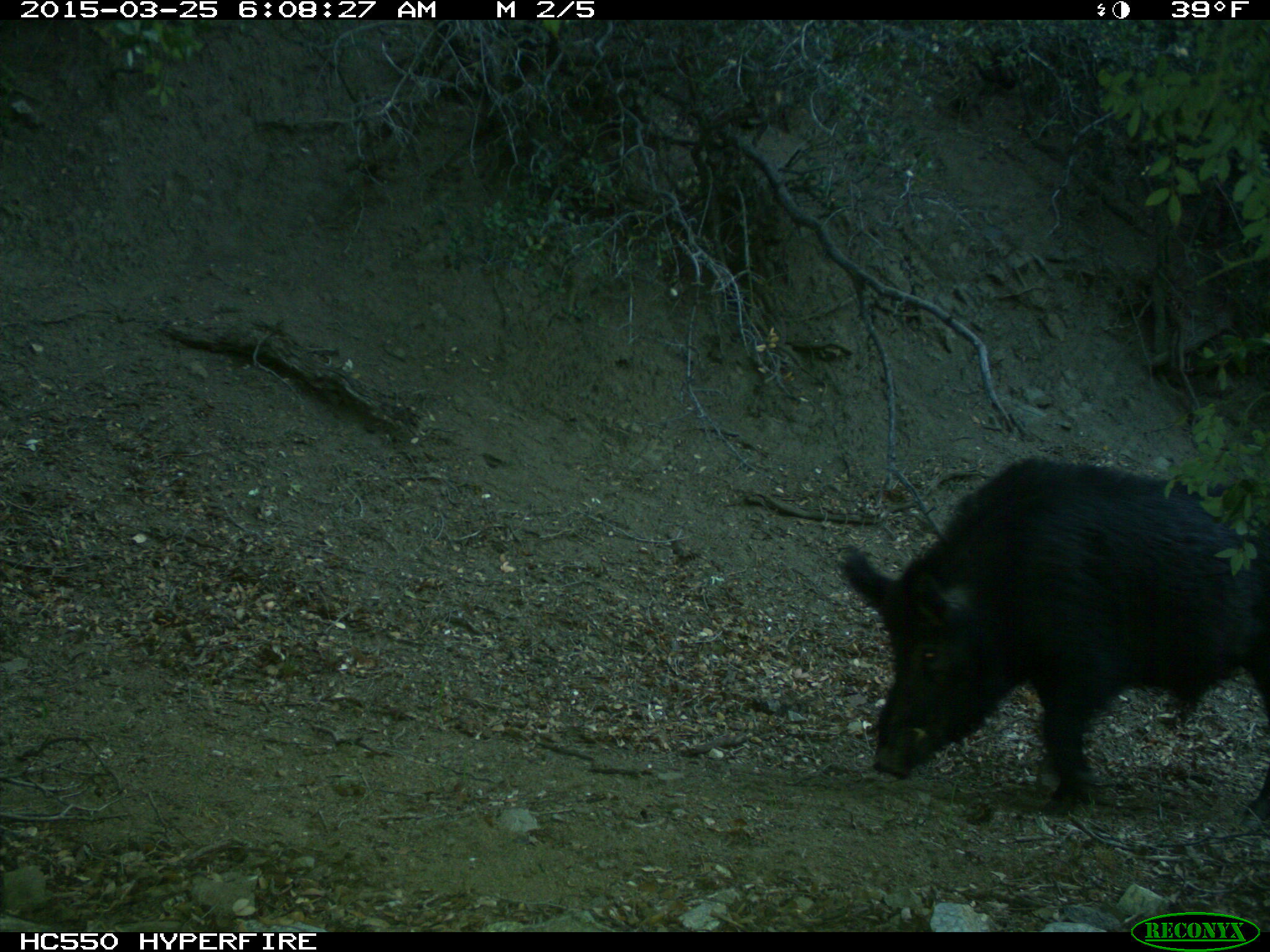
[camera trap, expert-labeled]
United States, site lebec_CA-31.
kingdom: Animalia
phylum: Chordata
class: Mammalia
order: Artiodactyla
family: Suidae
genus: Sus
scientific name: Sus scrofa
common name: wild boar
Sus scrofa (wild boar).